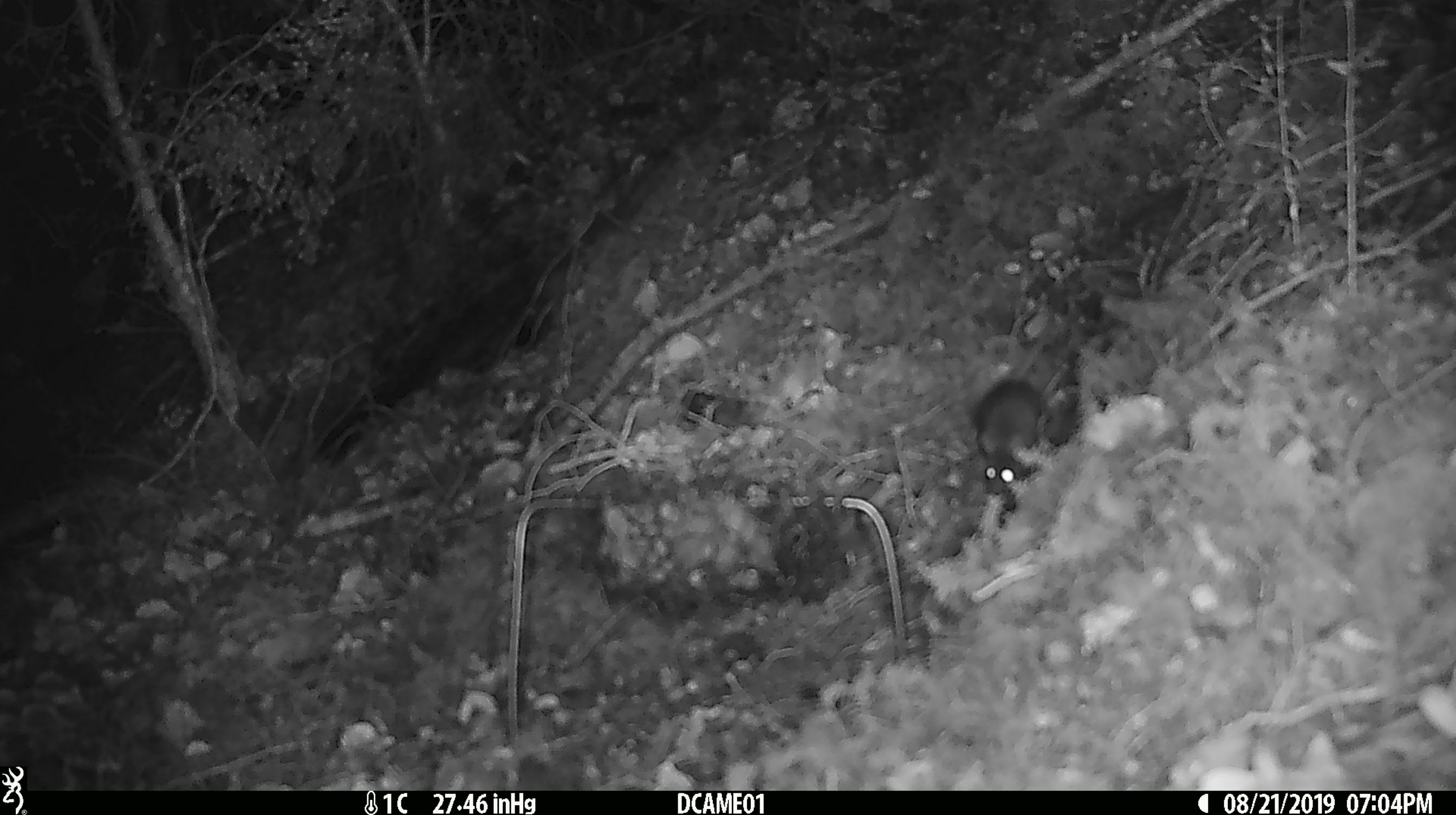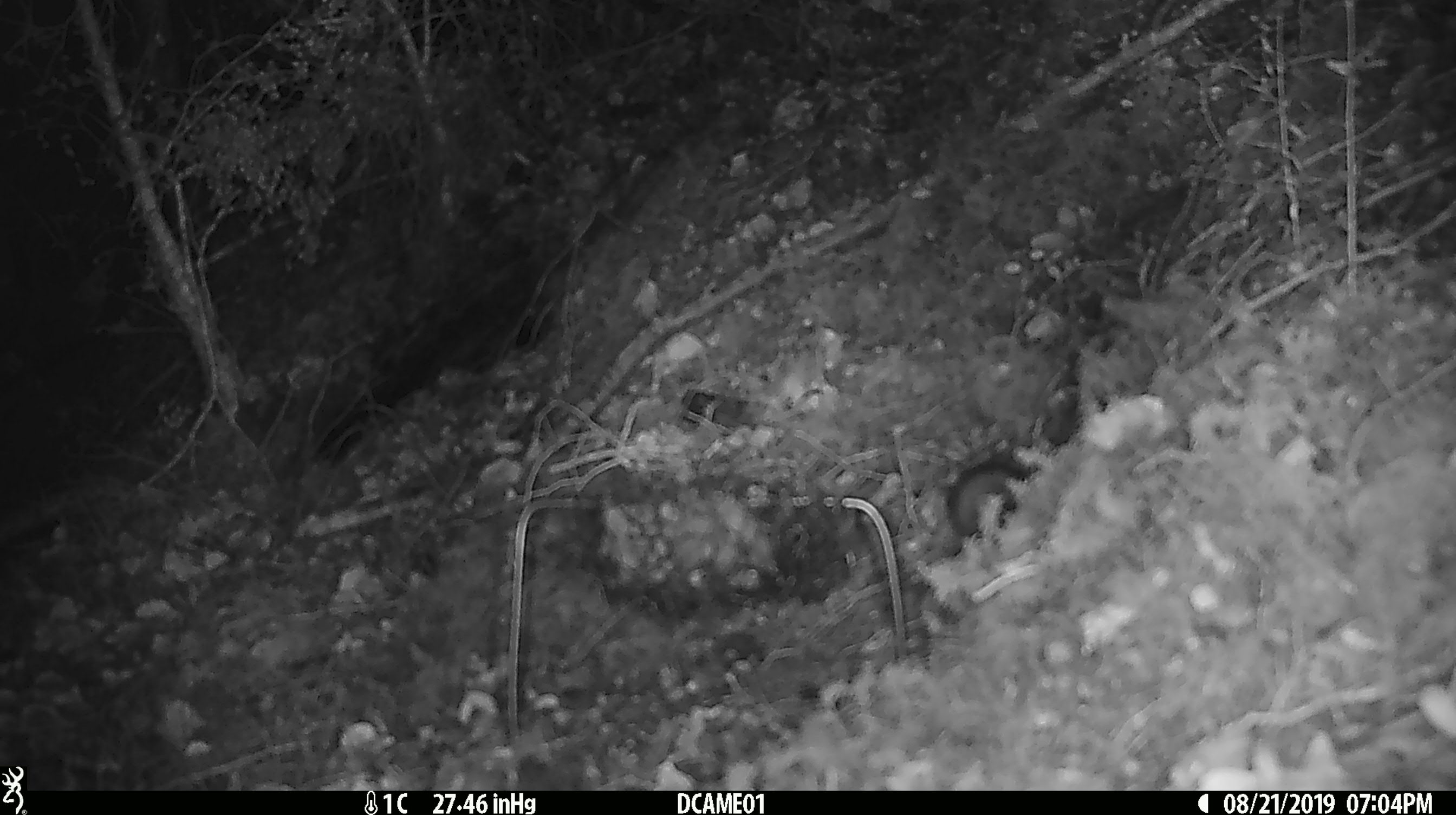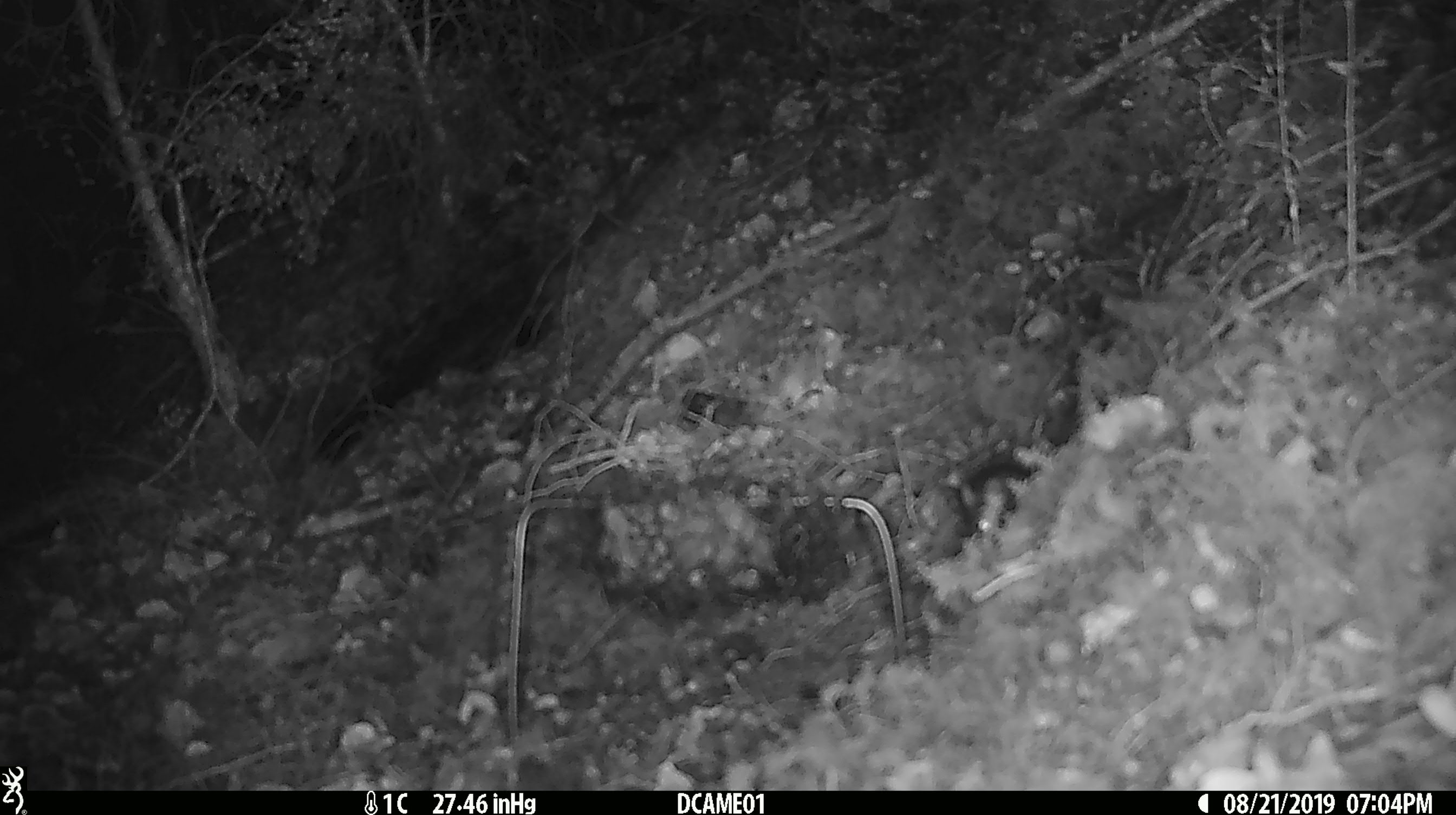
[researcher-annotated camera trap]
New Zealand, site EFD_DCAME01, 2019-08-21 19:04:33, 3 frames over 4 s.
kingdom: Animalia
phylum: Chordata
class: Mammalia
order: Rodentia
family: Muridae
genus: Mus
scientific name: Mus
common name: mouse